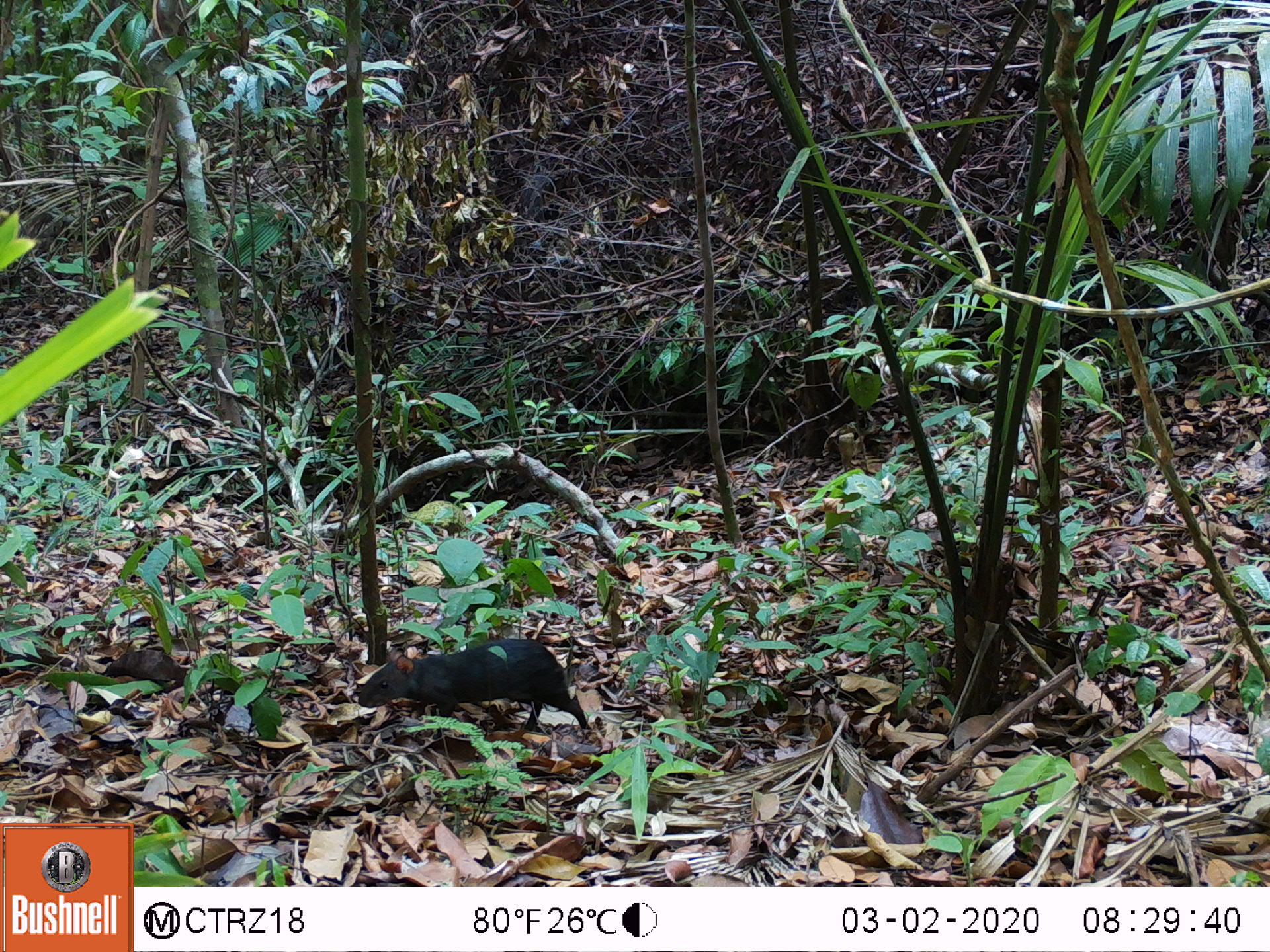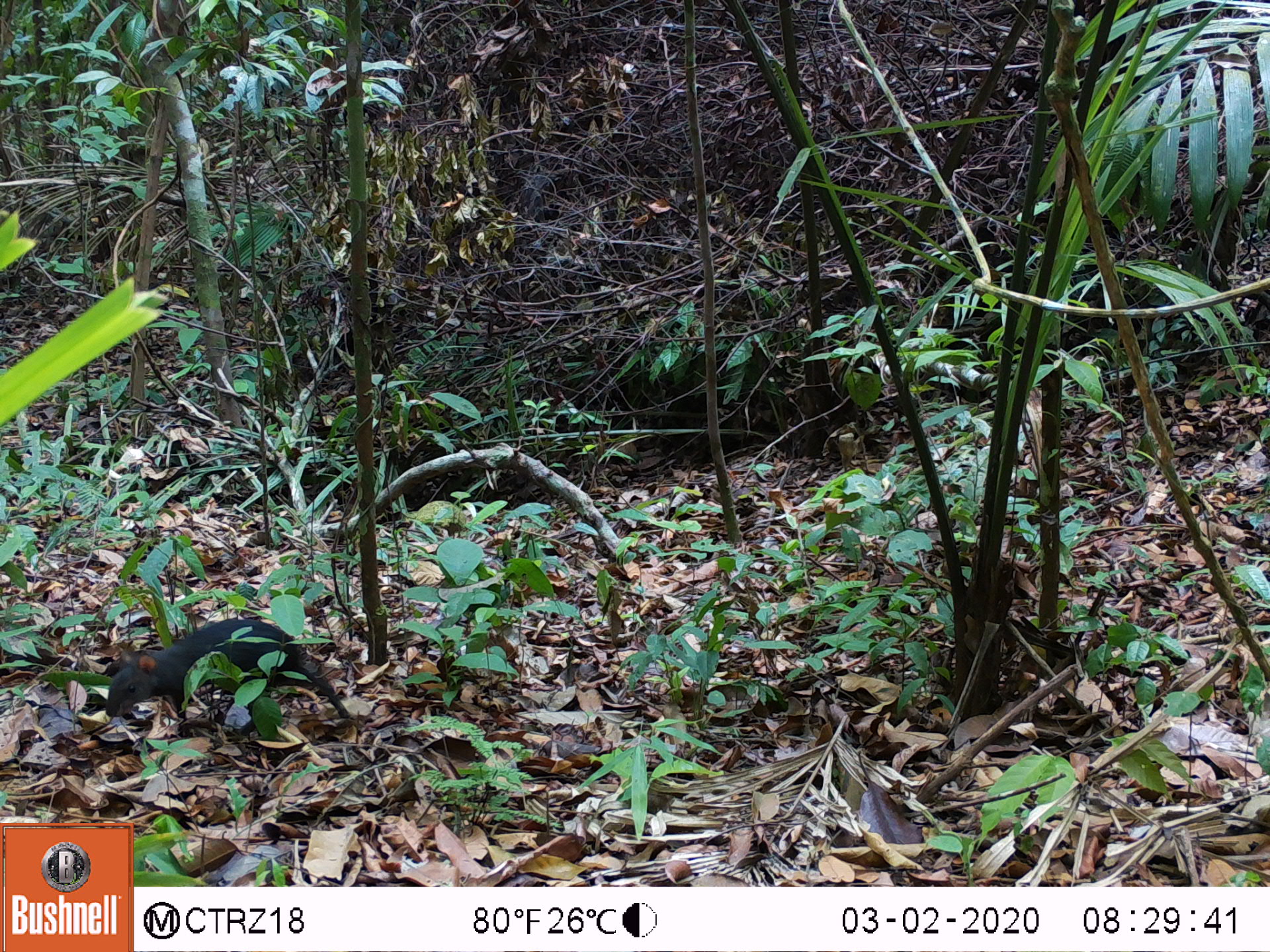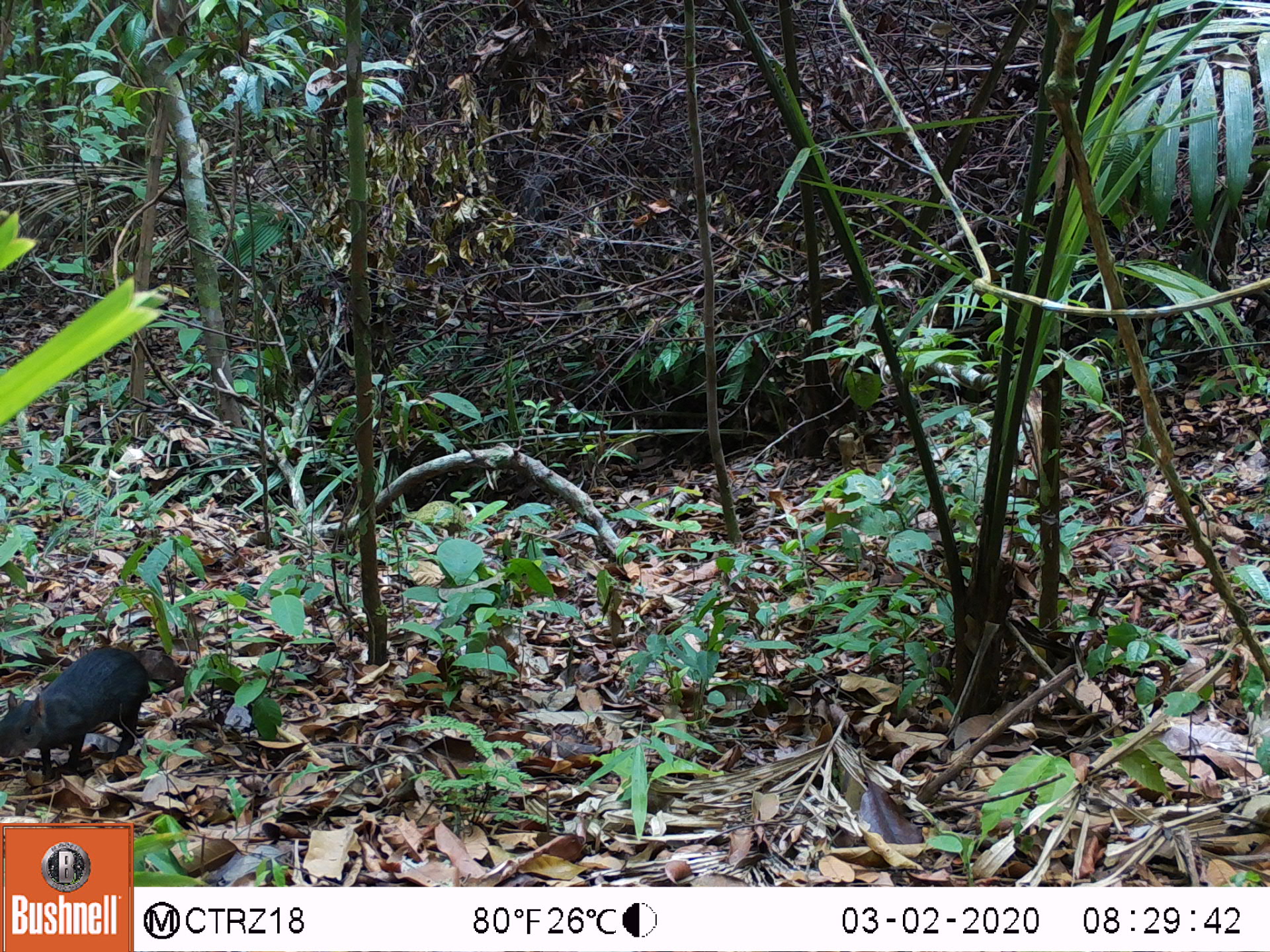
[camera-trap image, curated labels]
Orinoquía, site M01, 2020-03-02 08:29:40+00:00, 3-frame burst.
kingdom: Animalia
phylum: Chordata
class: Mammalia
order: Rodentia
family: Dasyproctidae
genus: Dasyprocta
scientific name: Dasyprocta fuliginosa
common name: black agouti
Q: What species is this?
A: Black agouti (Dasyprocta fuliginosa).